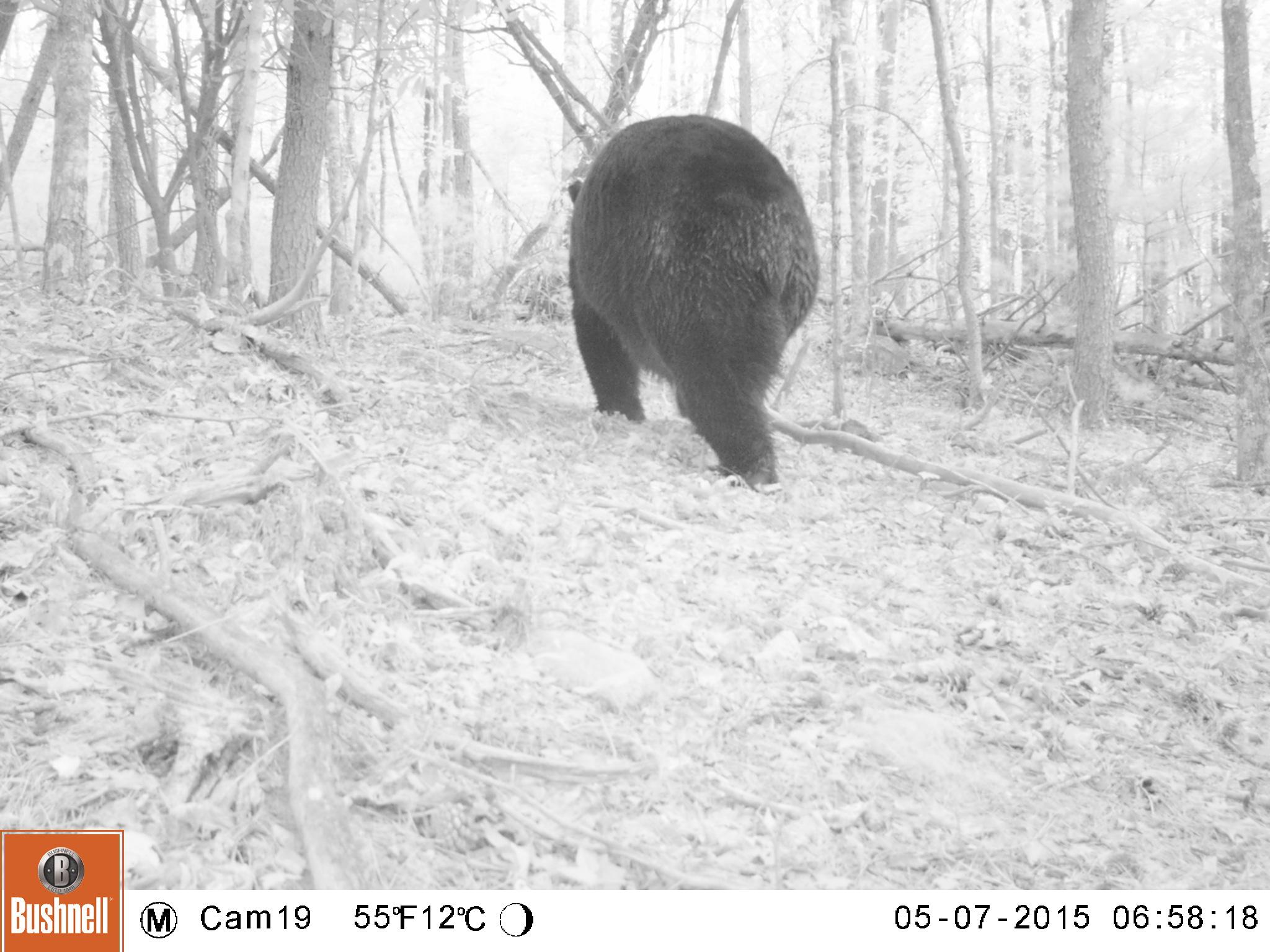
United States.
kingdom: Animalia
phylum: Chordata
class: Mammalia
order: Carnivora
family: Ursidae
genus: Ursus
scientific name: Ursus americanus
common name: american black bear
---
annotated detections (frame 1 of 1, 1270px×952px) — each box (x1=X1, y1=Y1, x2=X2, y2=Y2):
American Black Bear: (x1=528, y1=101, x2=855, y2=495)